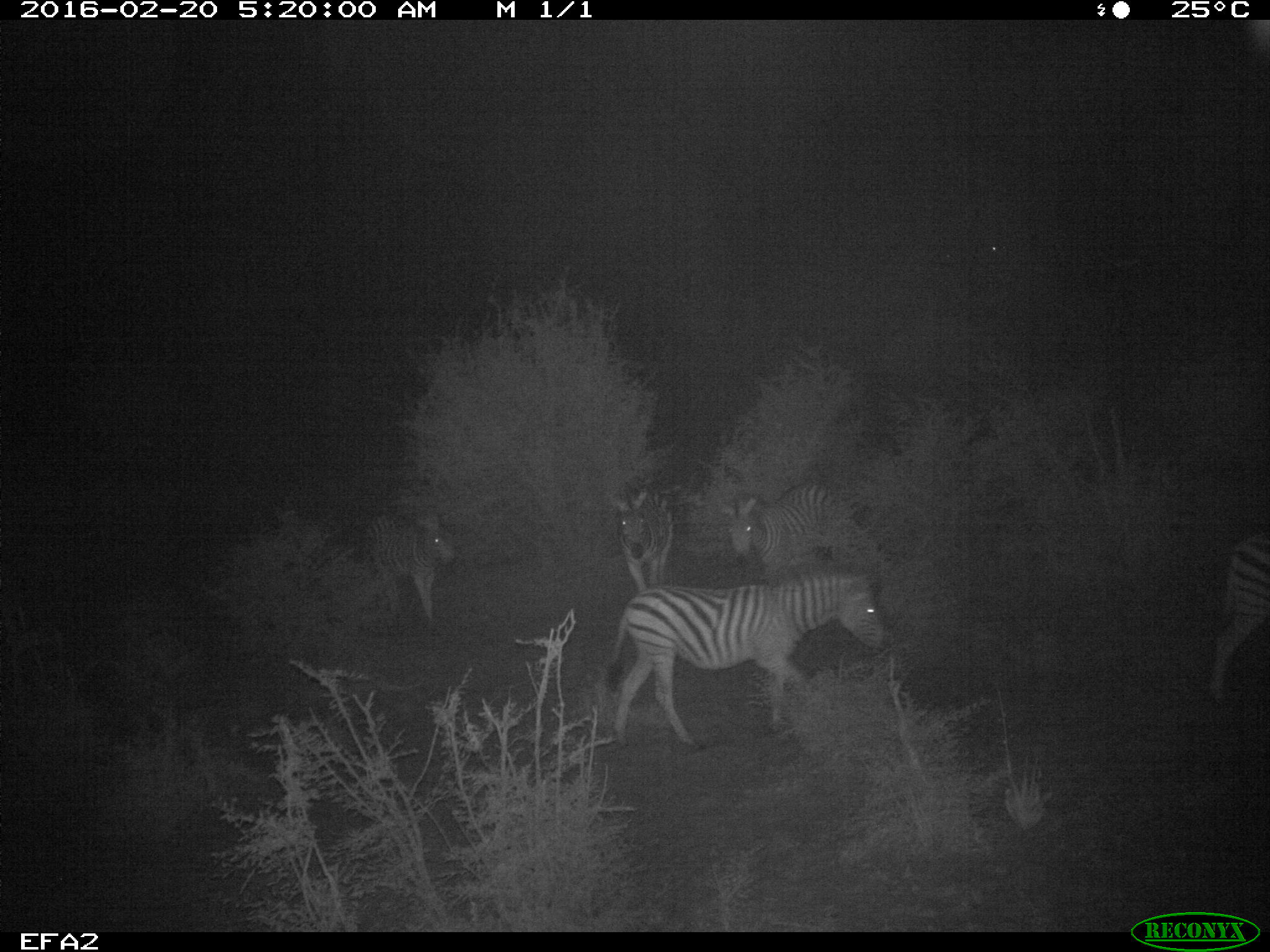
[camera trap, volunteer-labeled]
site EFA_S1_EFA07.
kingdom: Animalia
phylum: Chordata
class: Mammalia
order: Perissodactyla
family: Equidae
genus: Equus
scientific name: Equus quagga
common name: plains zebra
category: zebraplains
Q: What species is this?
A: Zebraplains (plains zebra) (Equus quagga).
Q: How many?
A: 5.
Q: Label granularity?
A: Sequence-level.